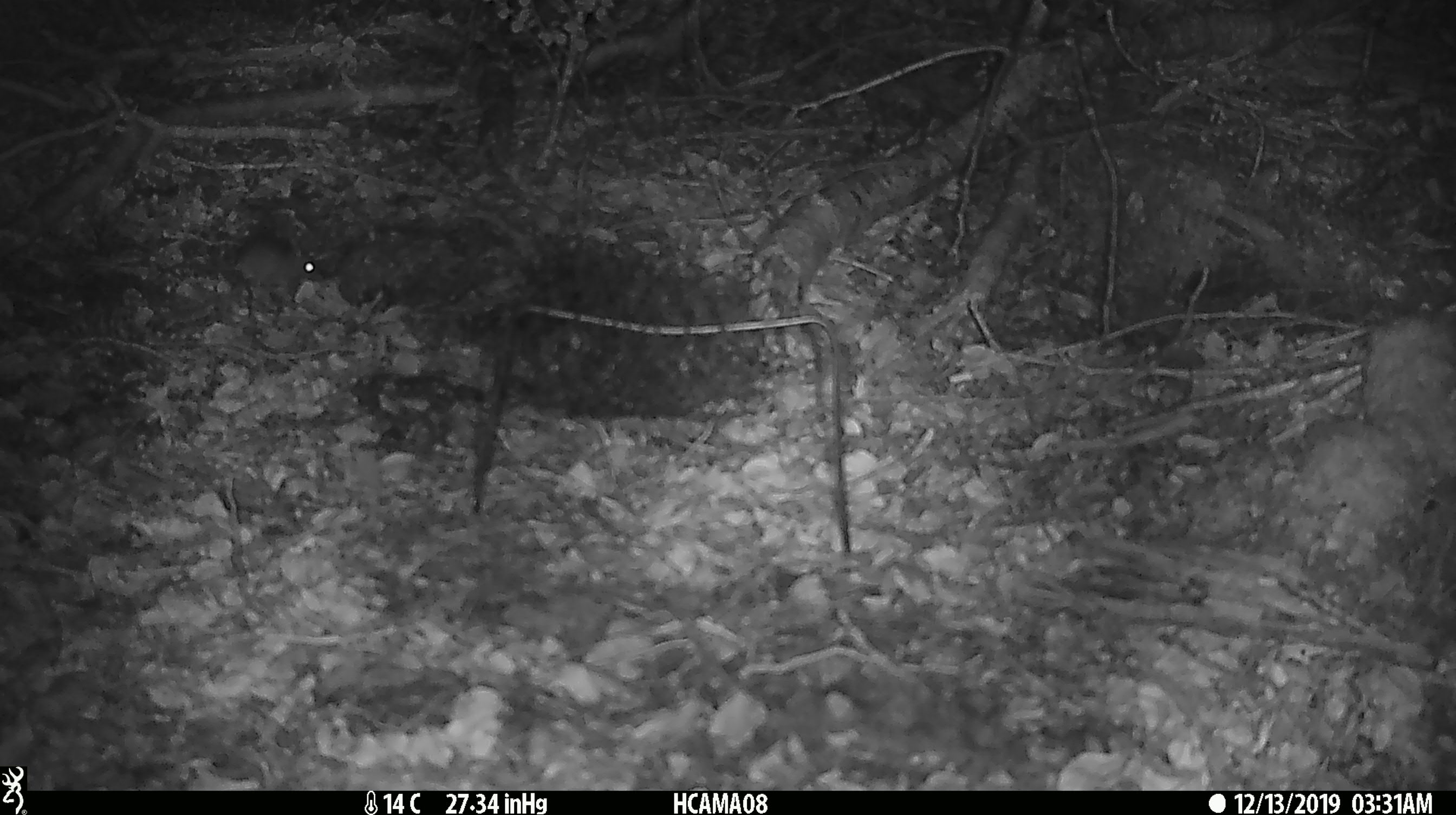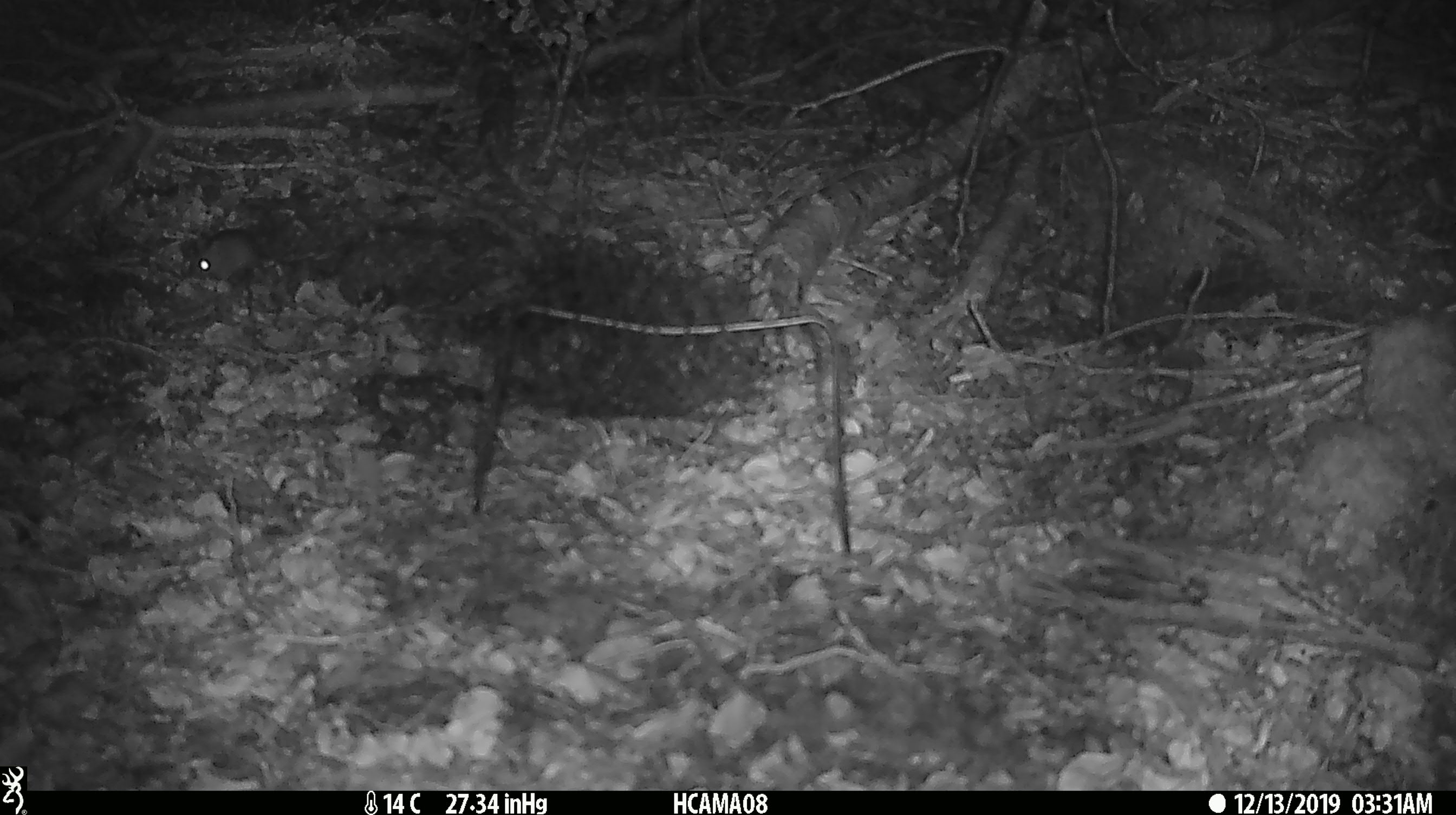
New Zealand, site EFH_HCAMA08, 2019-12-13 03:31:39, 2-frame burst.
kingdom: Animalia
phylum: Chordata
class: Mammalia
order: Rodentia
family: Muridae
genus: Mus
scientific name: Mus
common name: mouse